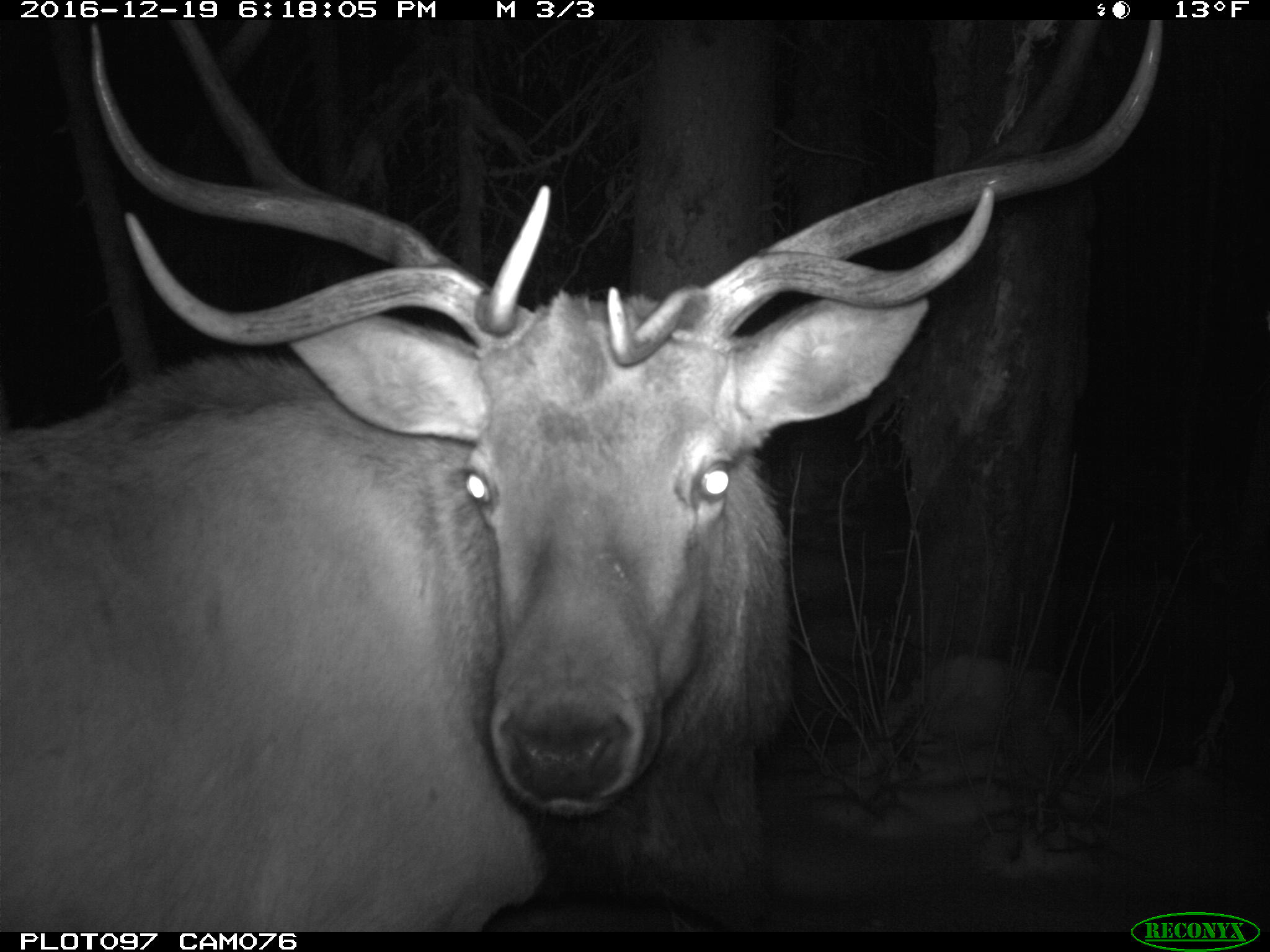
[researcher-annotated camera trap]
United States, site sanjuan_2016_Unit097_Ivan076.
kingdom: Animalia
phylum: Chordata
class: Mammalia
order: Artiodactyla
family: Cervidae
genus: Cervus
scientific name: Cervus elaphus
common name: red deer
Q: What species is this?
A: Cervus elaphus (red deer).